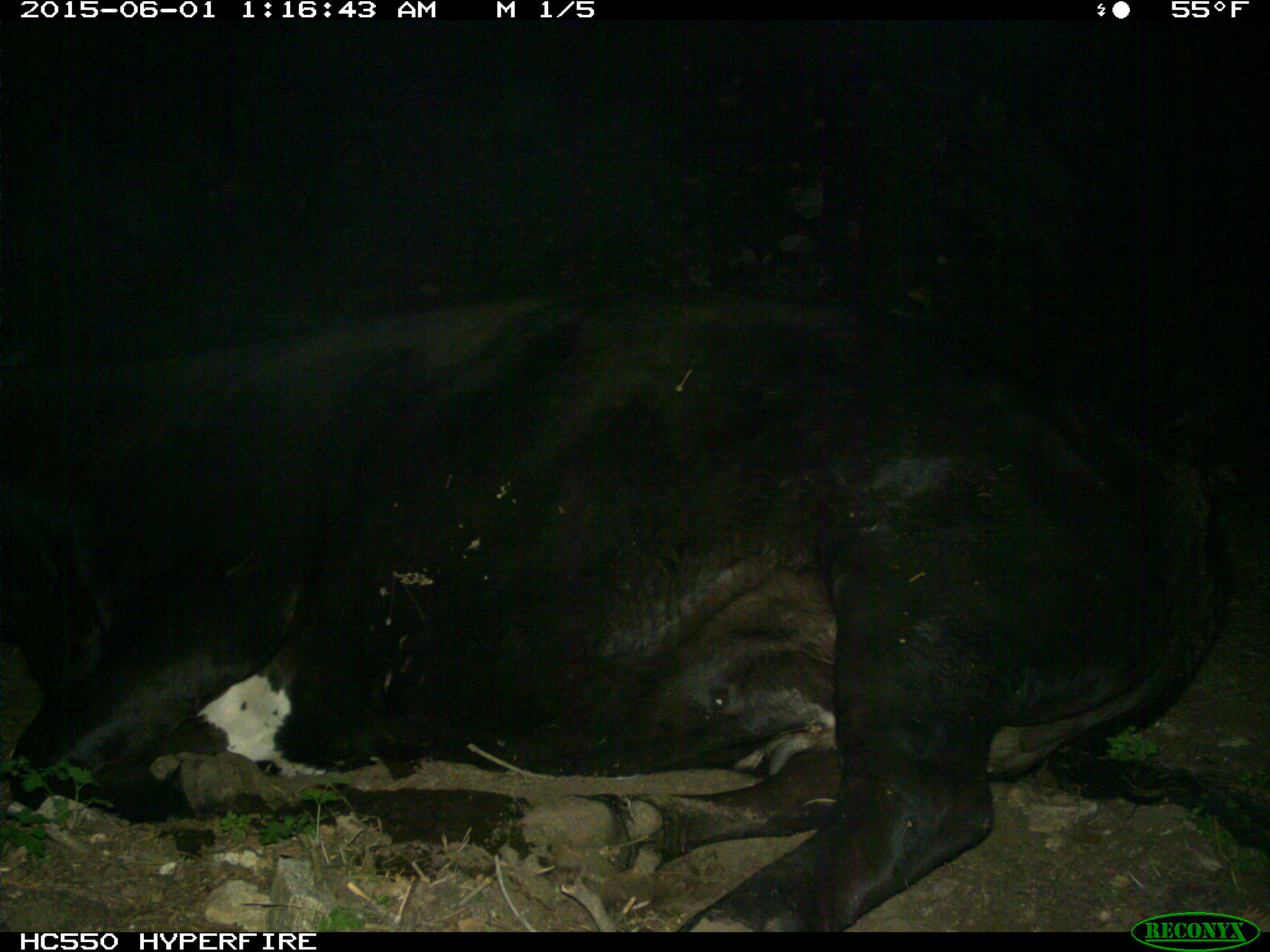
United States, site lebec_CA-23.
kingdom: Animalia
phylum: Chordata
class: Mammalia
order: Artiodactyla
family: Bovidae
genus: Bos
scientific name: Bos taurus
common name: domestic cow